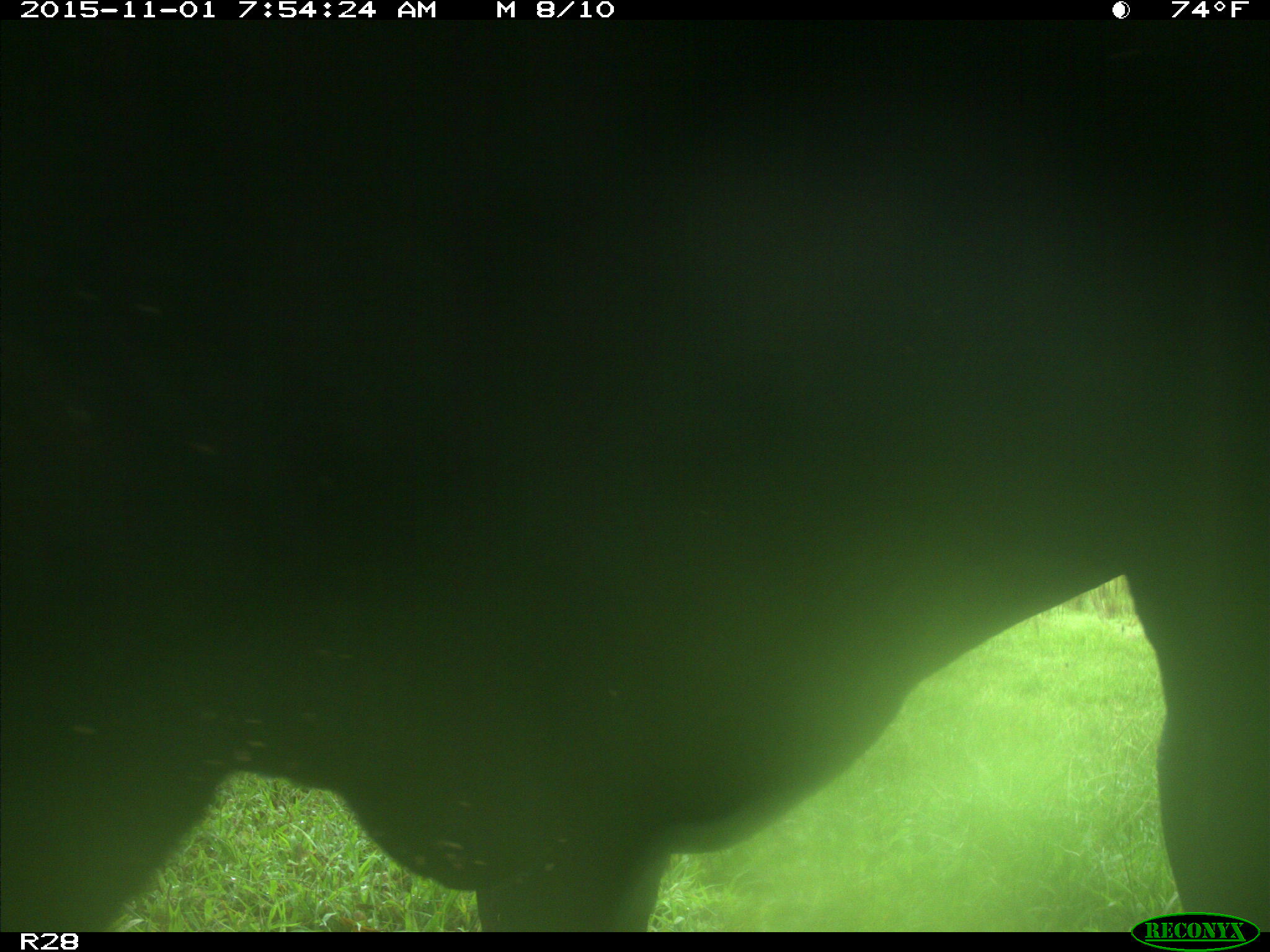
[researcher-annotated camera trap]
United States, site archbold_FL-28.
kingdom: Animalia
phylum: Chordata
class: Mammalia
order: Artiodactyla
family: Bovidae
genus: Bos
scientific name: Bos taurus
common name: domestic cow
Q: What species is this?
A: Bos taurus (domestic cow).